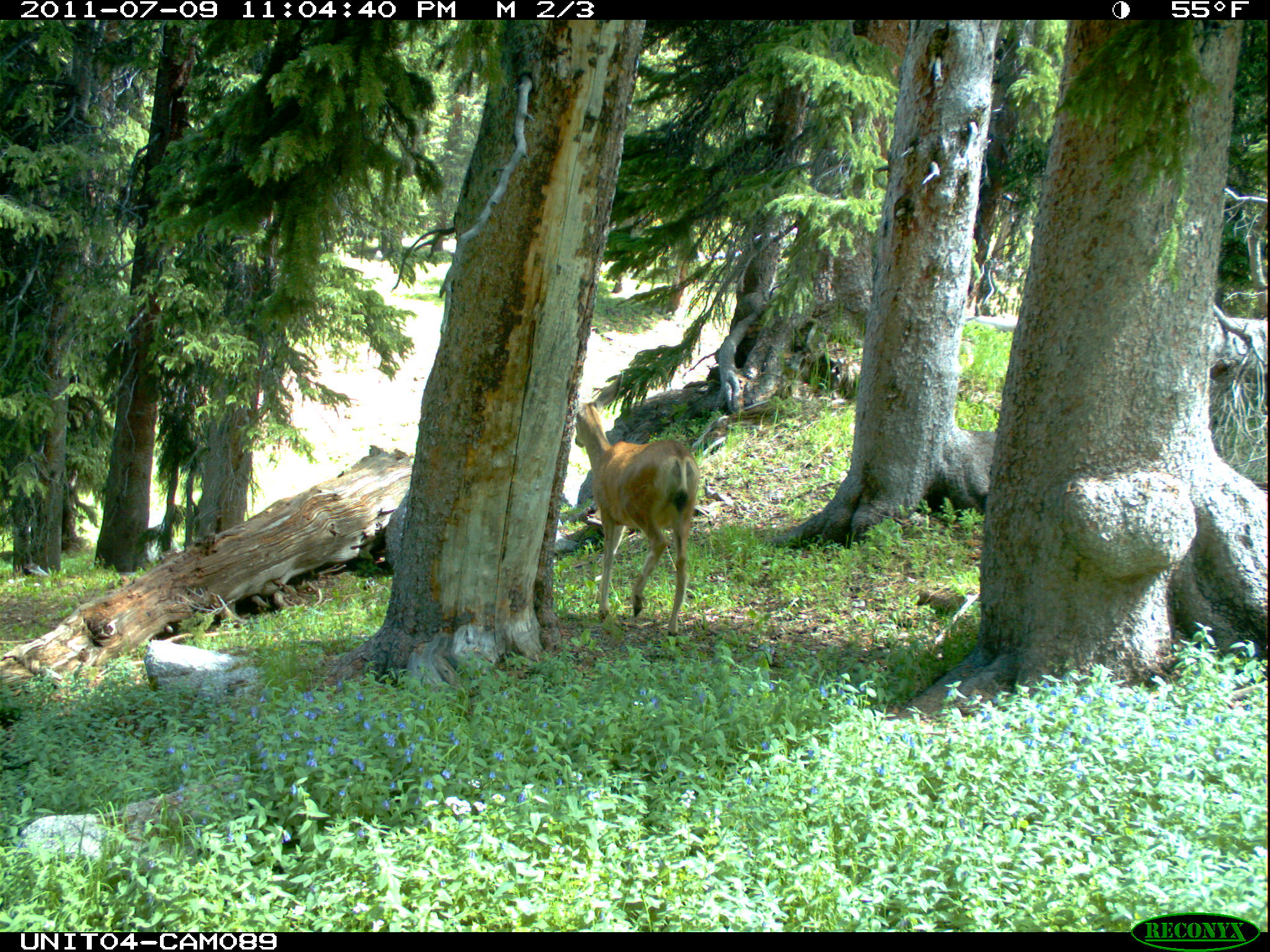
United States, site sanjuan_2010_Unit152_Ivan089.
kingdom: Animalia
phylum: Chordata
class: Mammalia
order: Artiodactyla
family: Cervidae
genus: Odocoileus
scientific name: Odocoileus hemionus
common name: mule deer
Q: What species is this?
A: Odocoileus hemionus (mule deer).